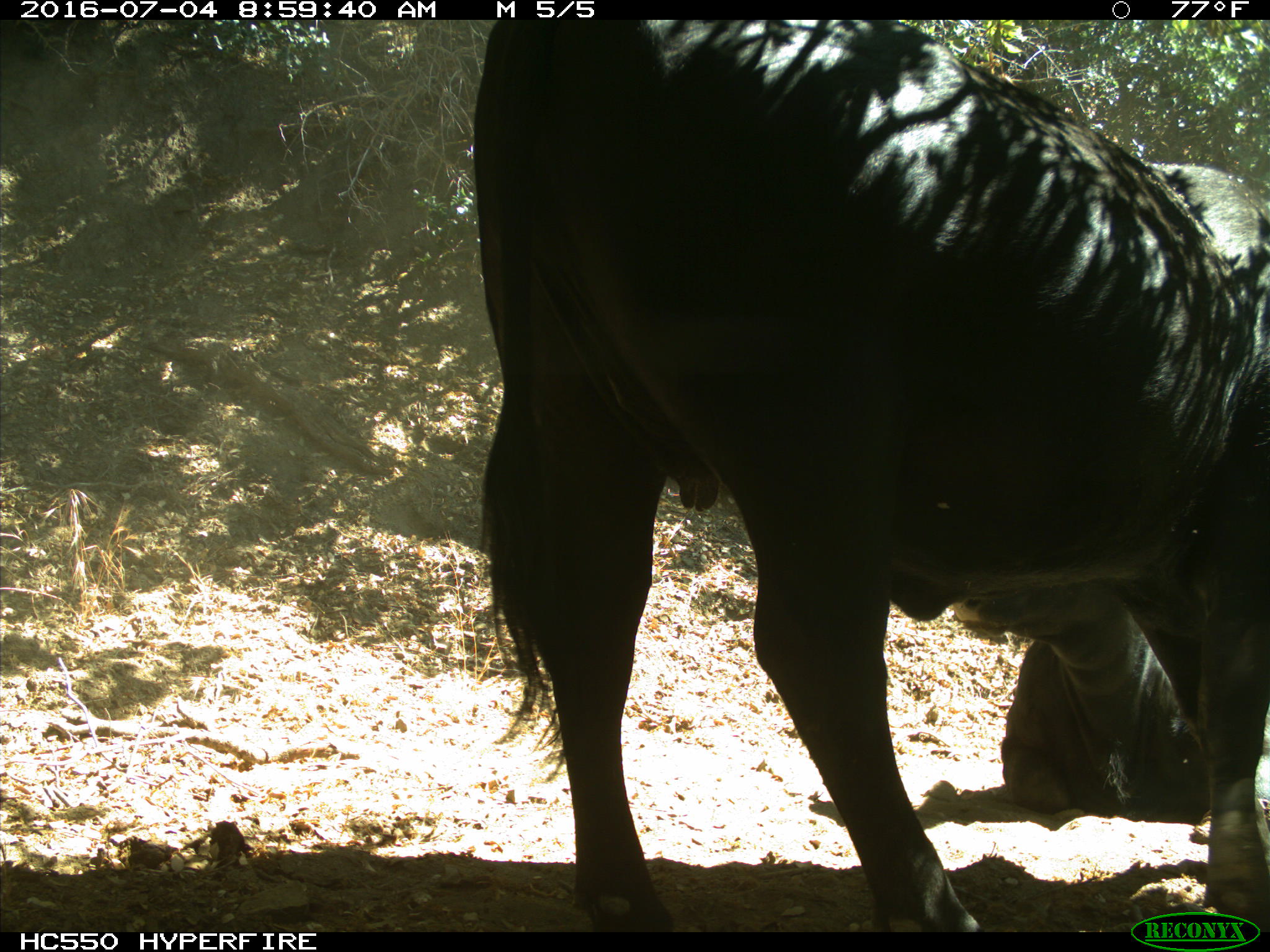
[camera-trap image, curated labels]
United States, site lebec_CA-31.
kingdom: Animalia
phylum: Chordata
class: Mammalia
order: Artiodactyla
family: Bovidae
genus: Bos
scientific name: Bos taurus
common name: domestic cow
Bos taurus (domestic cow).